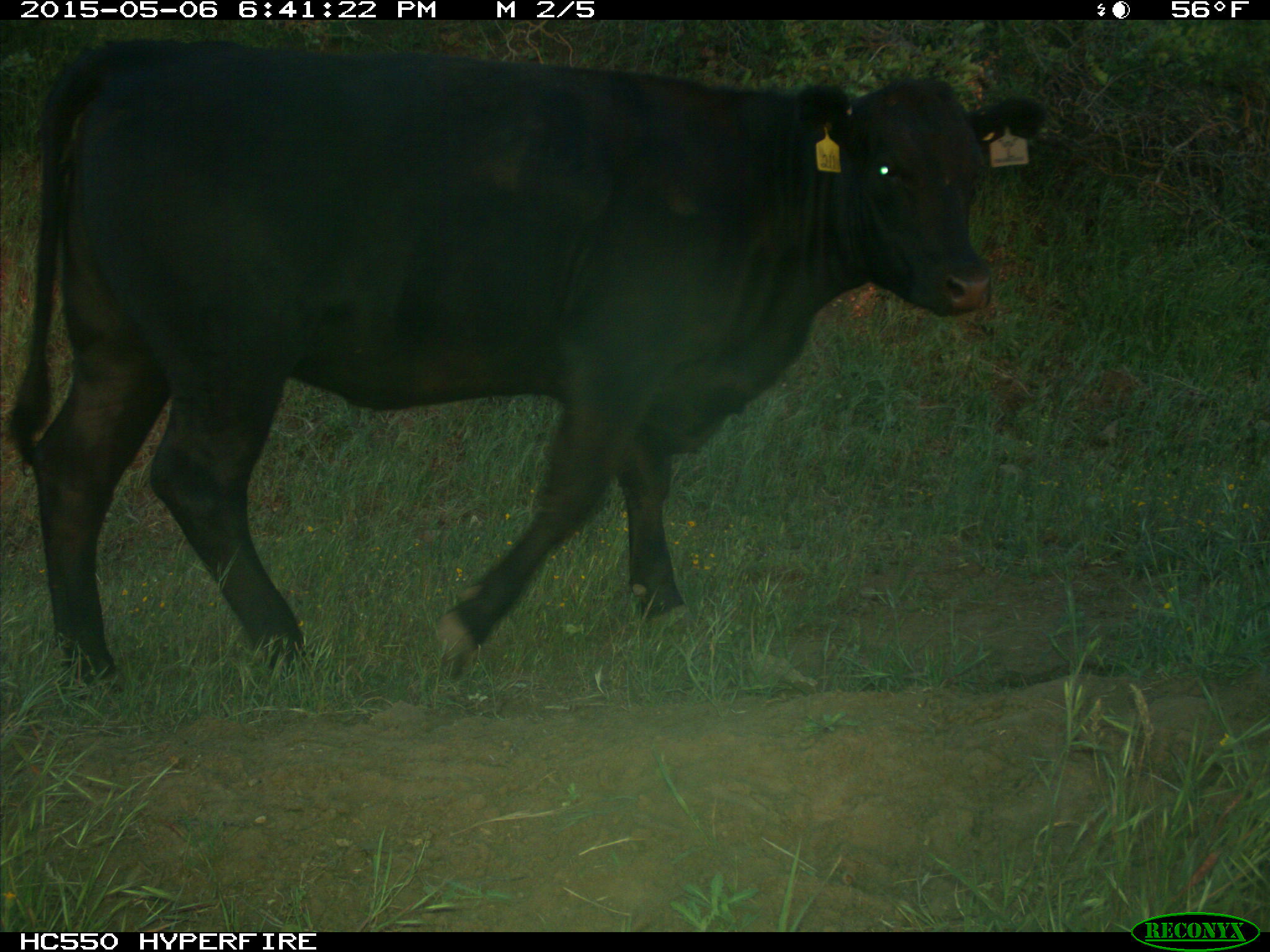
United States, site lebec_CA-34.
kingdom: Animalia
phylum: Chordata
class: Mammalia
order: Artiodactyla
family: Bovidae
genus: Bos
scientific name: Bos taurus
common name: domestic cow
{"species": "Bos taurus (domestic cow)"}